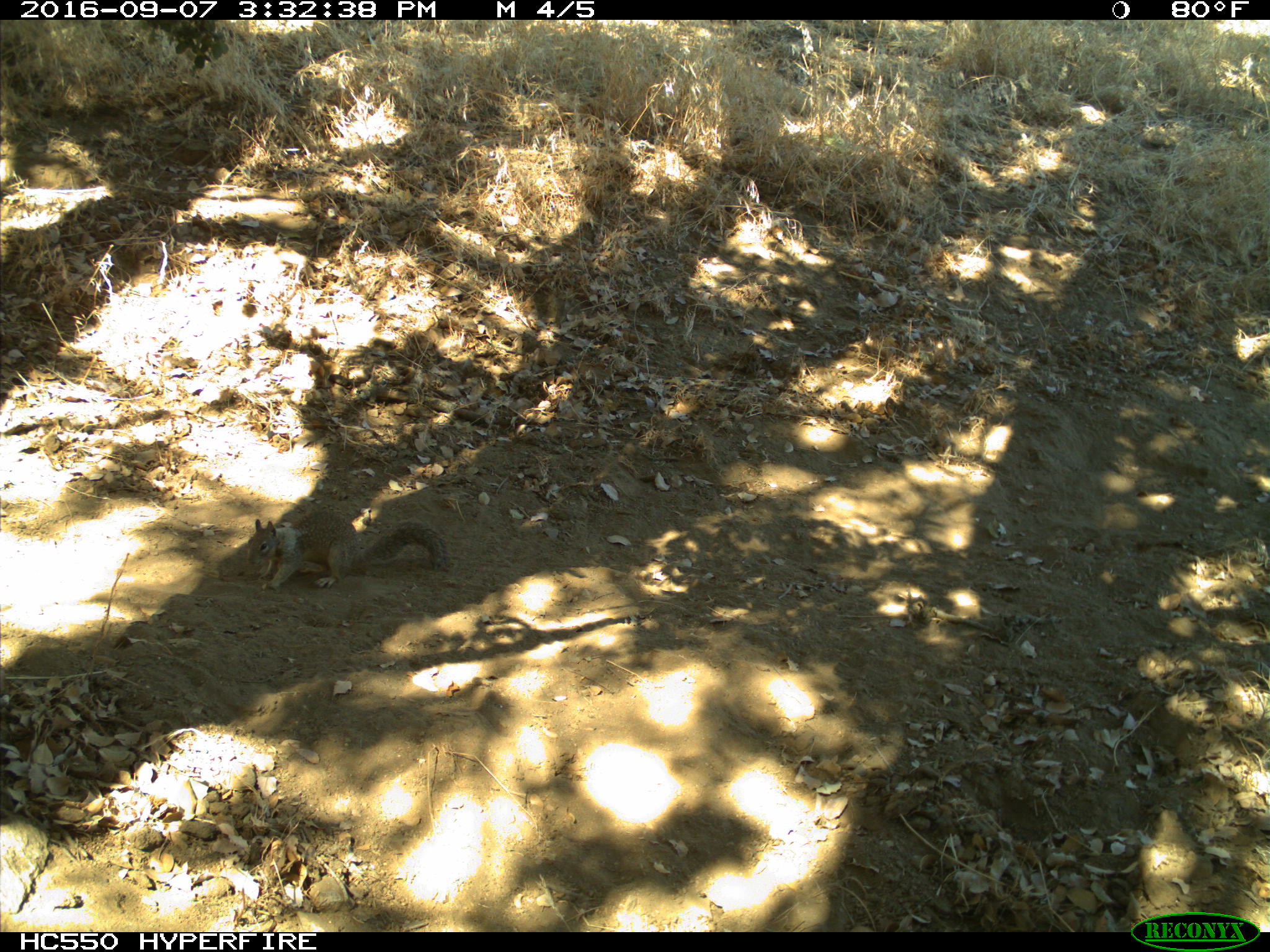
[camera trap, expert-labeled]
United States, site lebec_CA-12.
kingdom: Animalia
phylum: Chordata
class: Mammalia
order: Rodentia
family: Sciuridae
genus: Otospermophilus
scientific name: Otospermophilus beecheyi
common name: california ground squirrel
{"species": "Otospermophilus beecheyi (california ground squirrel)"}